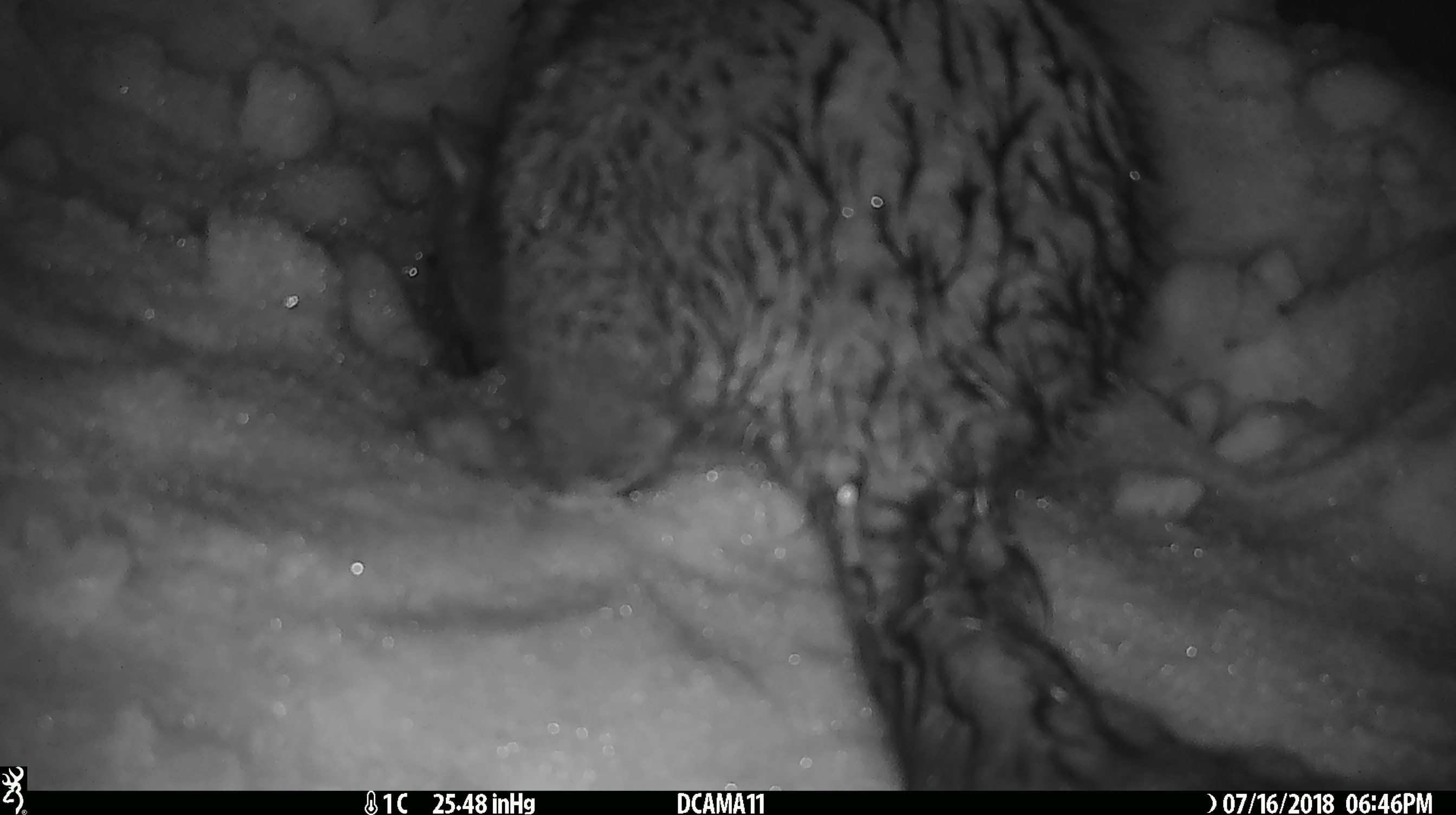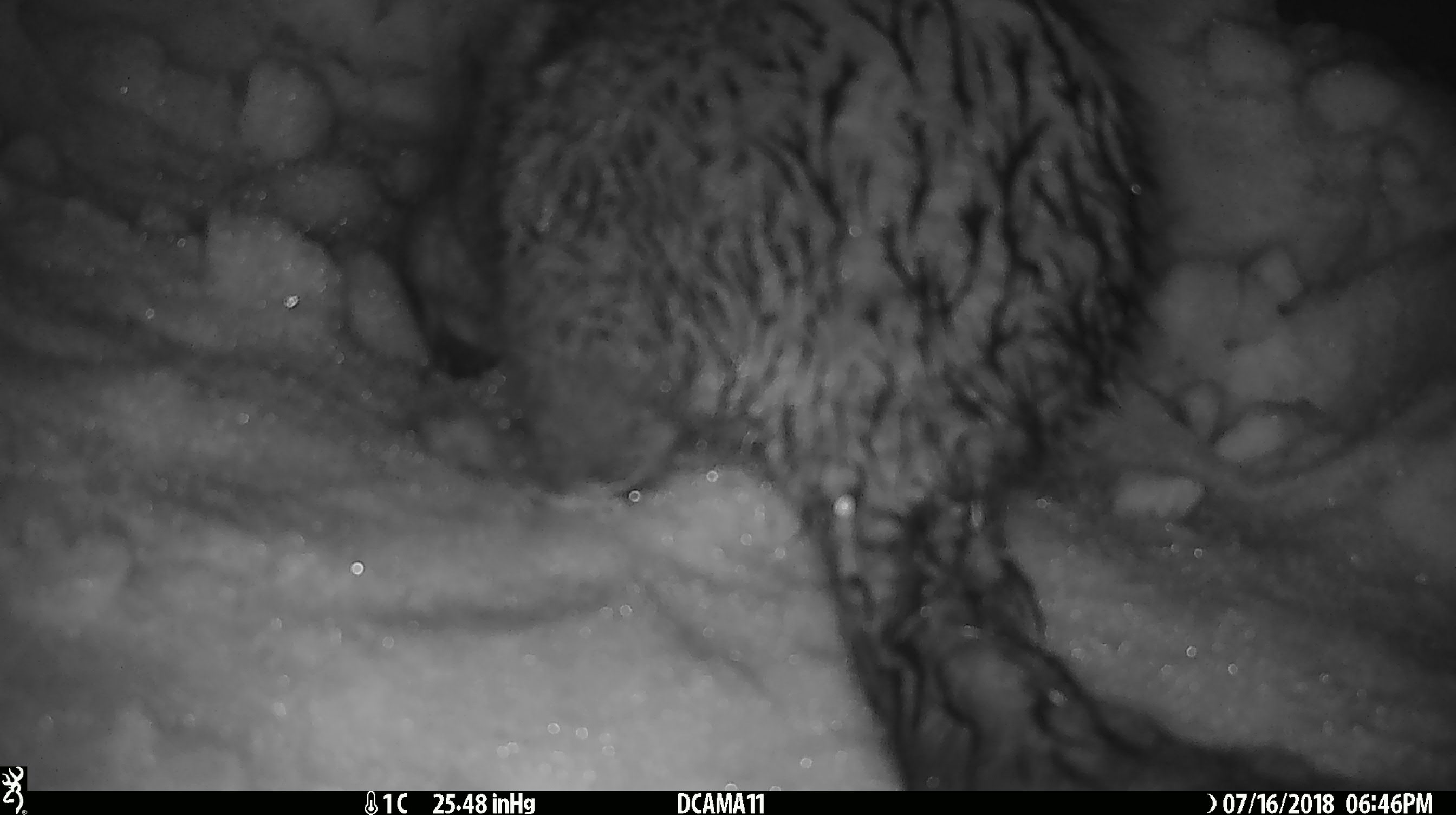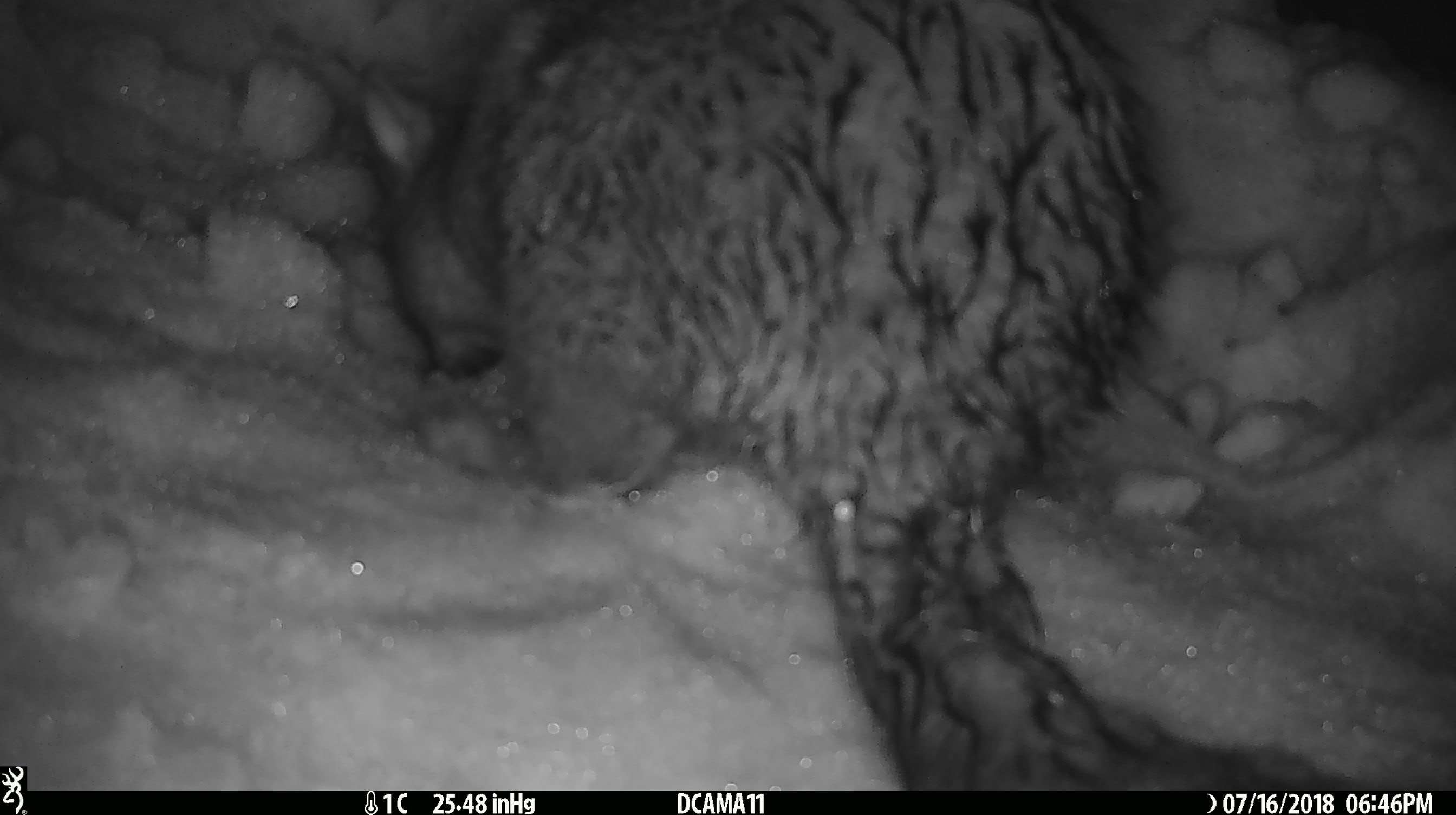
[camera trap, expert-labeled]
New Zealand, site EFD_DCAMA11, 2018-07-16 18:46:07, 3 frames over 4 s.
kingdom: Animalia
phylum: Chordata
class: Mammalia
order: Diprotodontia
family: Phalangeridae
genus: Trichosurus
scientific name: Trichosurus vulpecula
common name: common brushtail possum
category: possum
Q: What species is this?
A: Possum (common brushtail possum) (Trichosurus vulpecula).